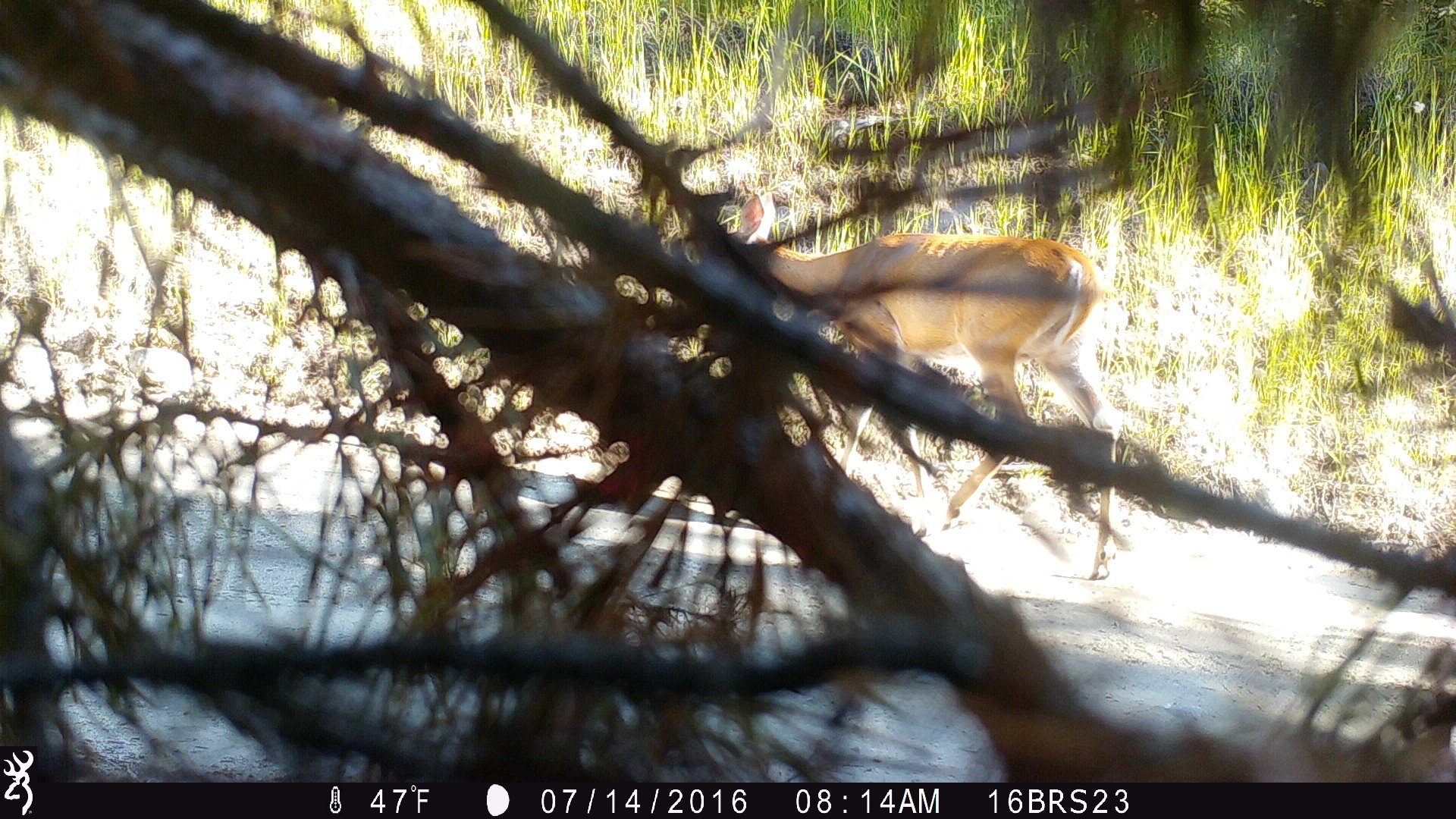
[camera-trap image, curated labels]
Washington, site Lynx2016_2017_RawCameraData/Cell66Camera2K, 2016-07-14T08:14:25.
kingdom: Animalia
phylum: Chordata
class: Mammalia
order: Artiodactyla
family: Cervidae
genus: Odocoileus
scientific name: Odocoileus virginianus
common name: white-tailed deer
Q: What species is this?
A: Odocoileus virginianus (white-tailed deer).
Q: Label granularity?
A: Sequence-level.